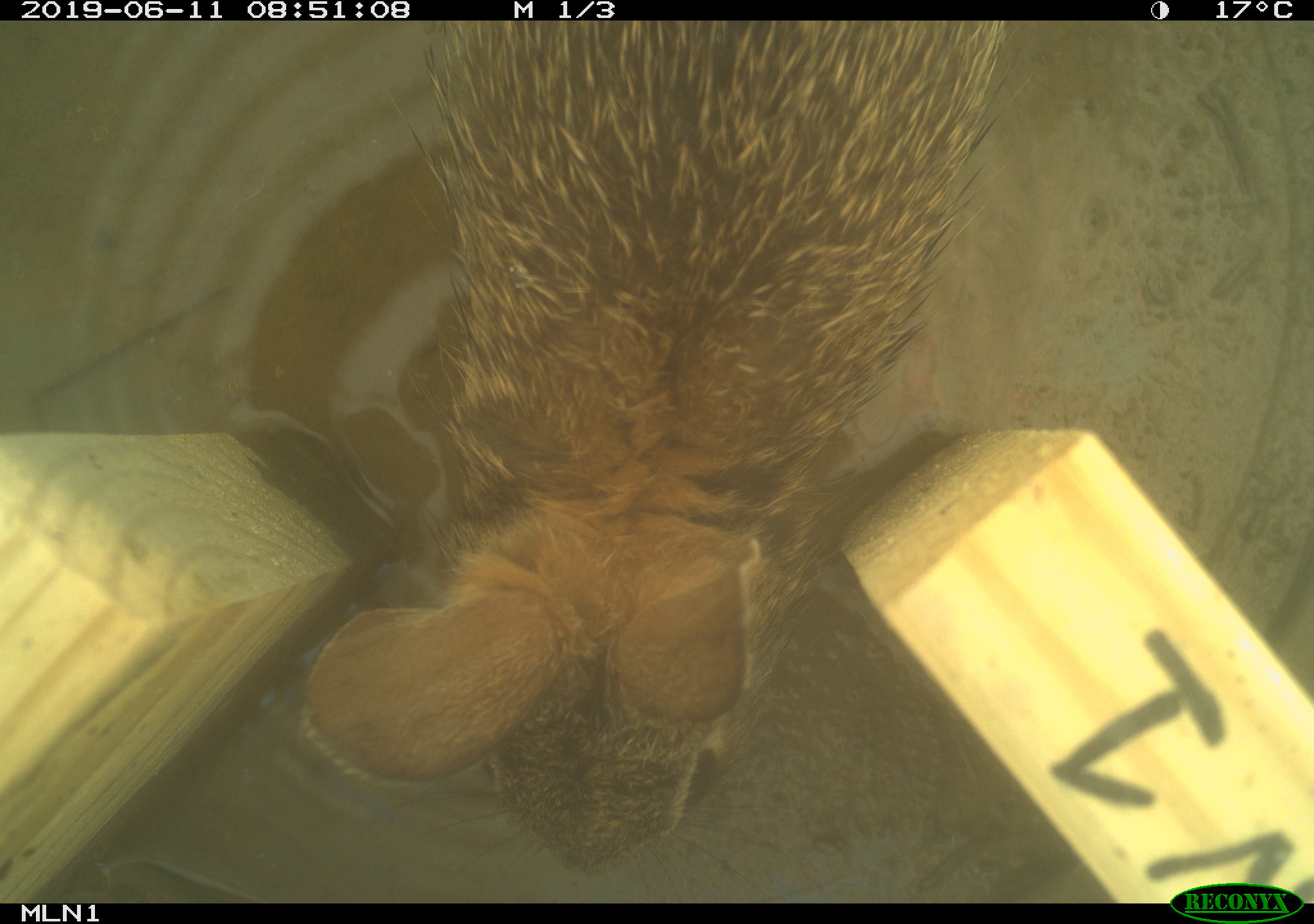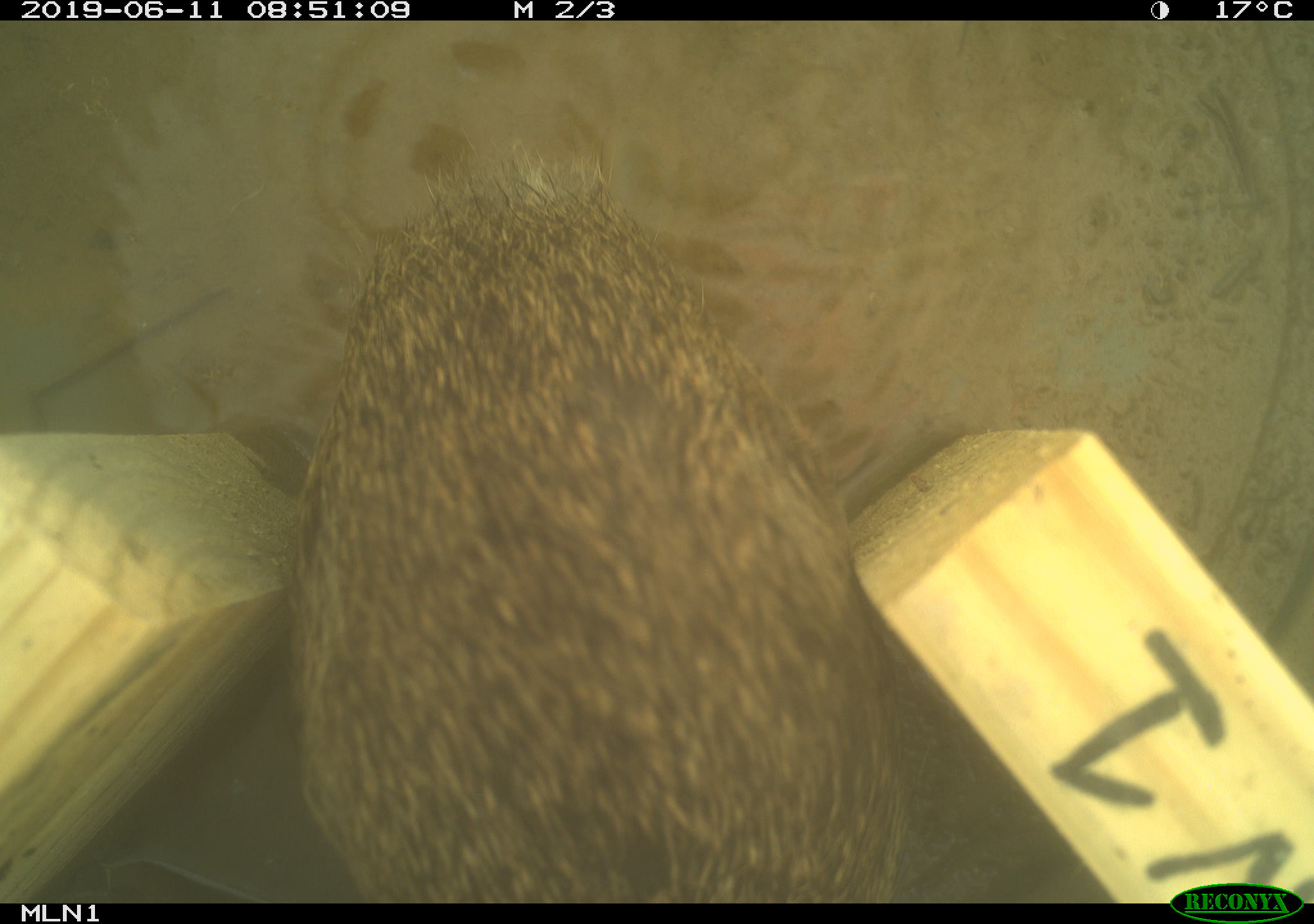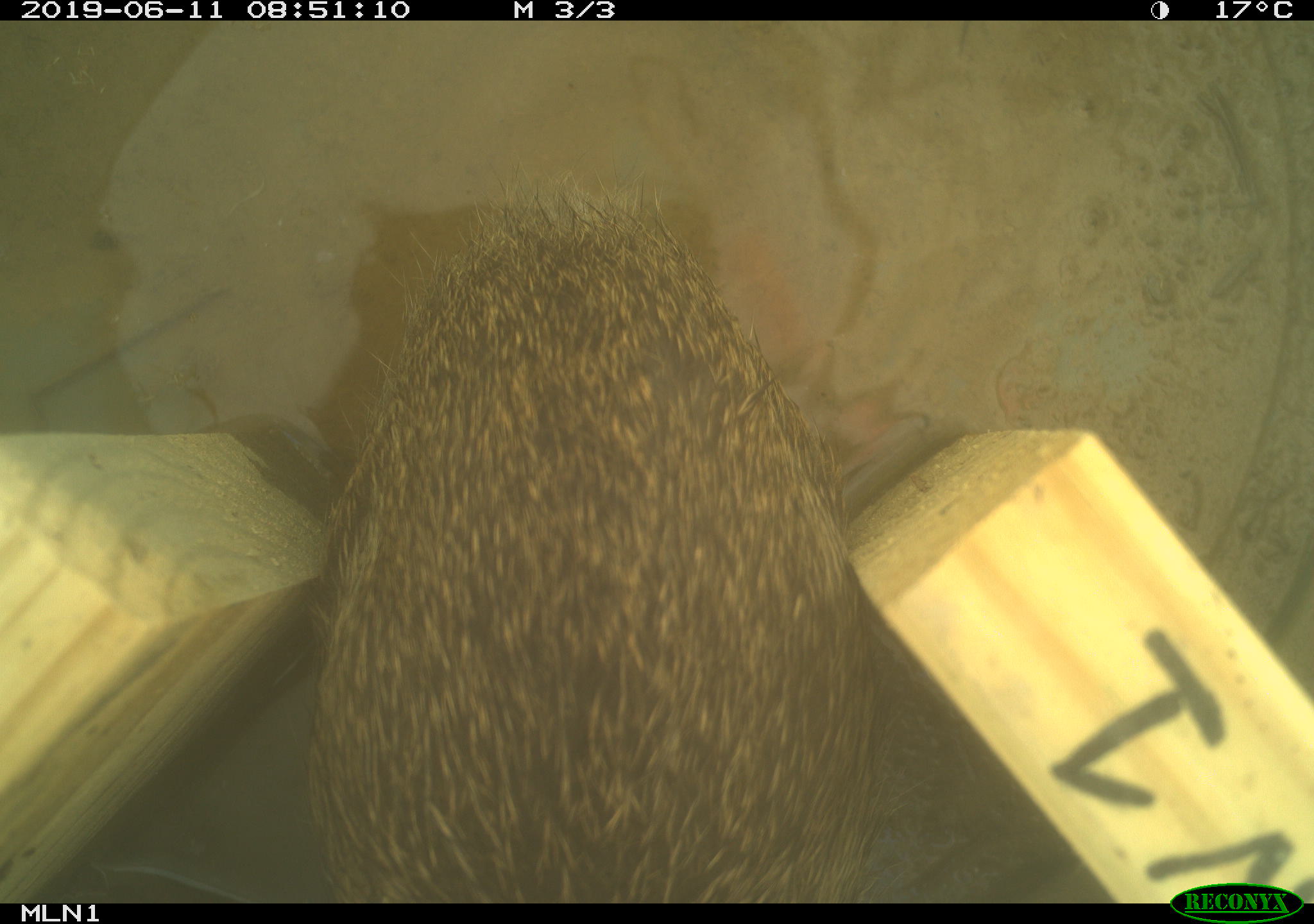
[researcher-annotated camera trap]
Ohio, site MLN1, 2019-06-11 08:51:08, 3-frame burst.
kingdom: Animalia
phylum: Chordata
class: Mammalia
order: Lagomorpha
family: Leporidae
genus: Sylvilagus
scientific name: Sylvilagus floridanus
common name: eastern cottontail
Eastern cottontail (Sylvilagus floridanus).